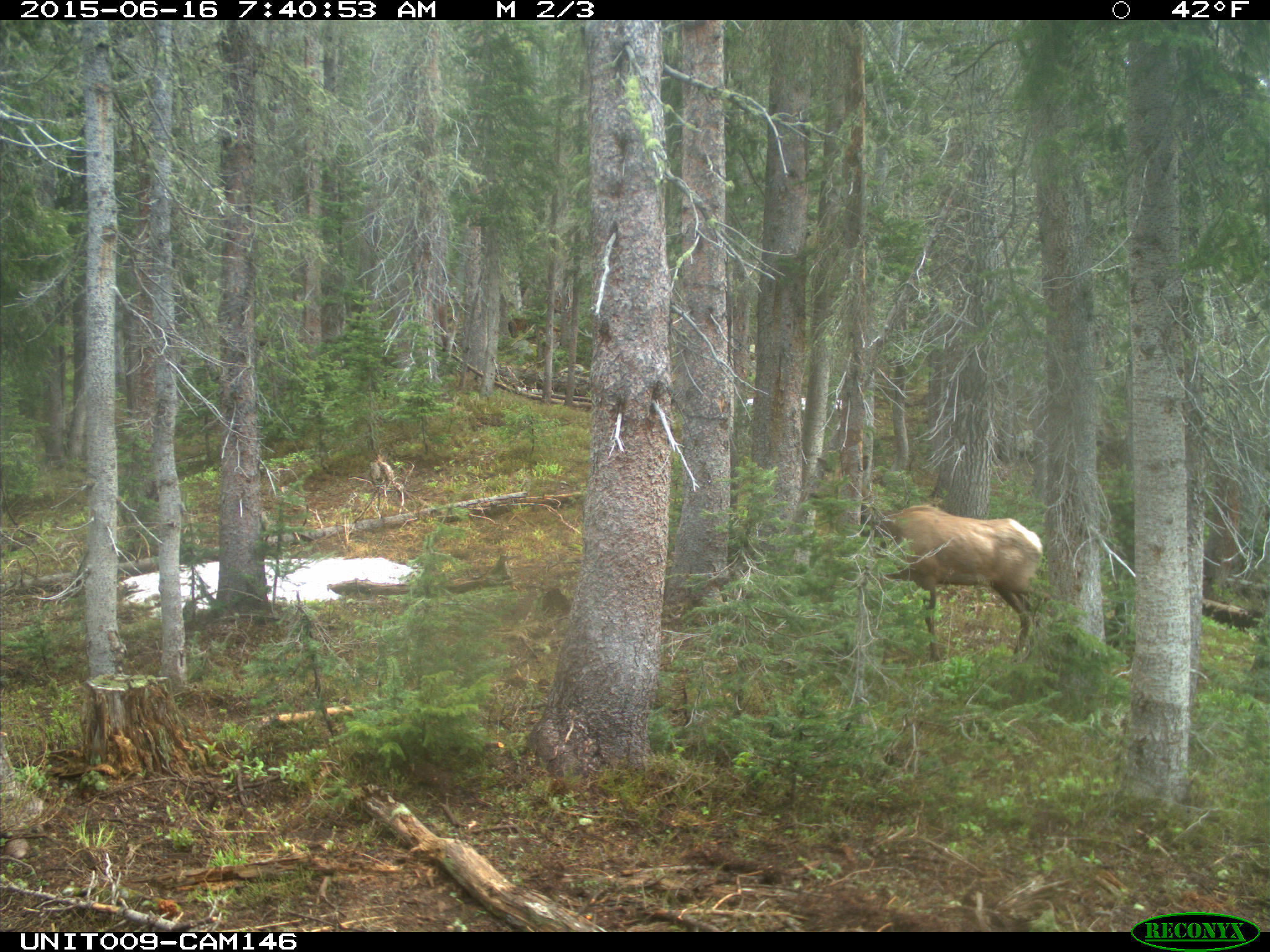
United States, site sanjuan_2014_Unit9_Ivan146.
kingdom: Animalia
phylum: Chordata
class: Mammalia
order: Artiodactyla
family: Cervidae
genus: Cervus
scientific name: Cervus elaphus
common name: red deer